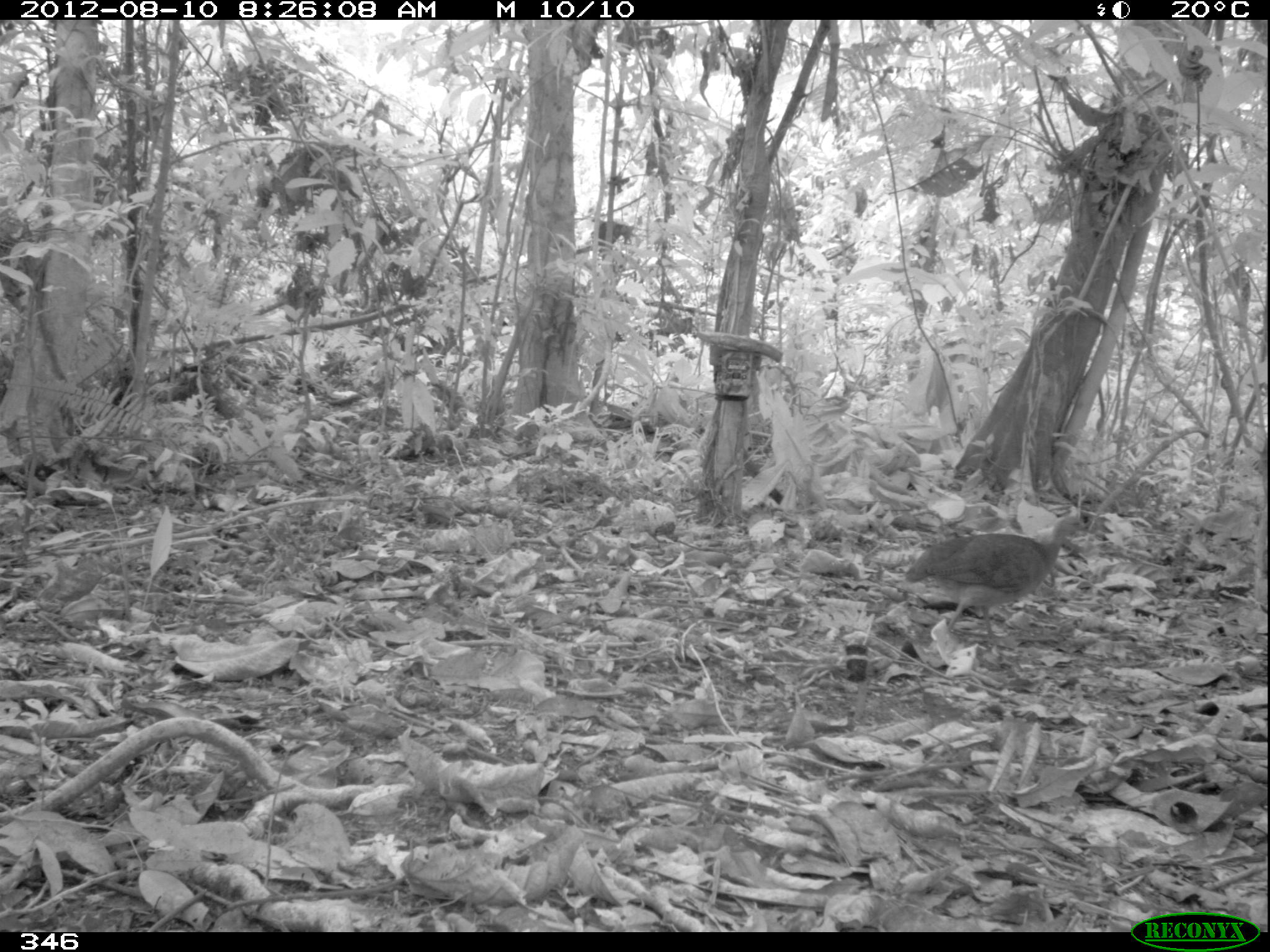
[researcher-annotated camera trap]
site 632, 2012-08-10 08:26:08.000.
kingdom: Animalia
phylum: Chordata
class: Aves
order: Galliformes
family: Phasianidae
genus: Alectoris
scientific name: Alectoris rufa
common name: red-legged partridge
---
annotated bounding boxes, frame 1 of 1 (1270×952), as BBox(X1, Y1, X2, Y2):
alectoris rufa: BBox(898, 514, 1087, 642)